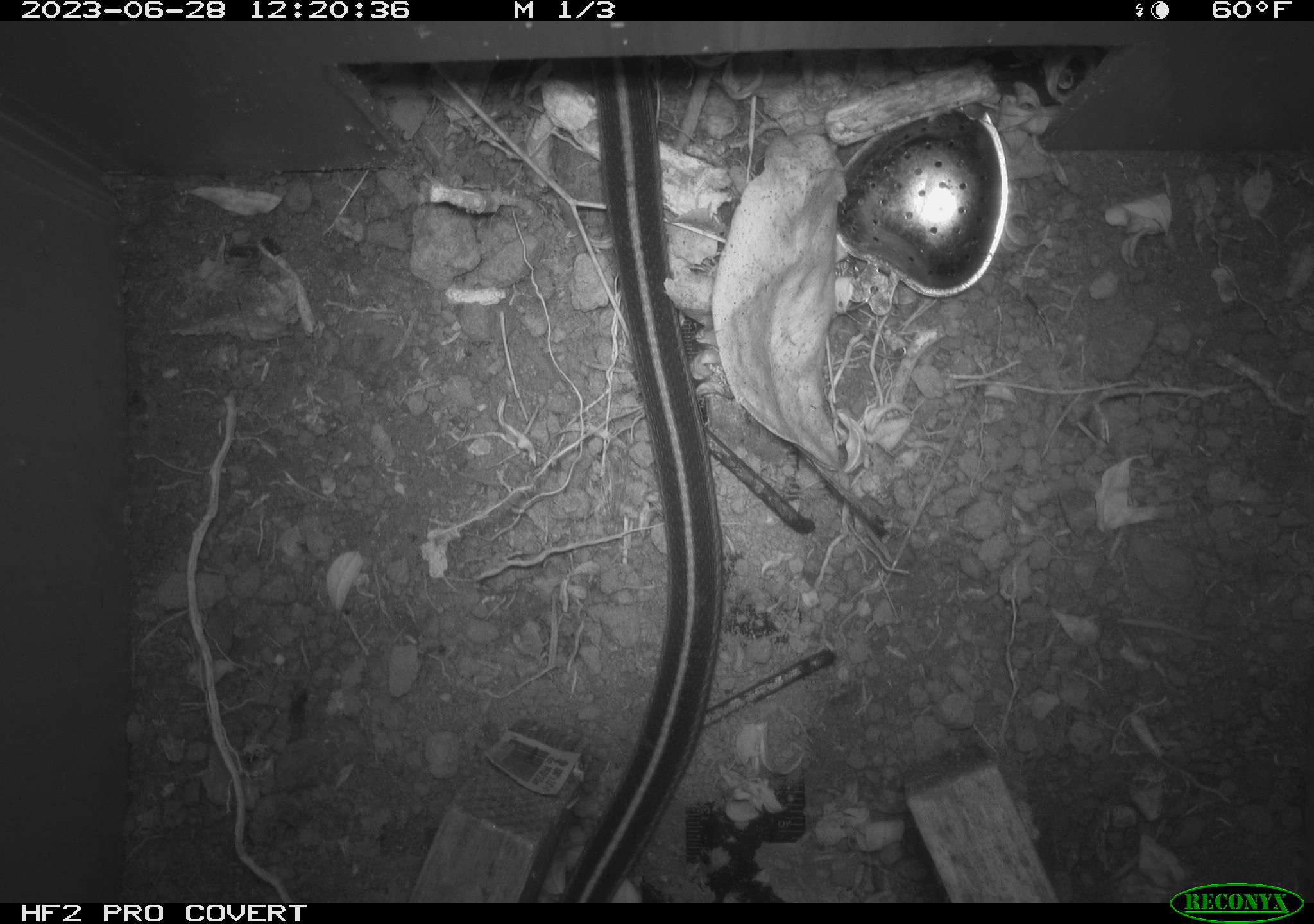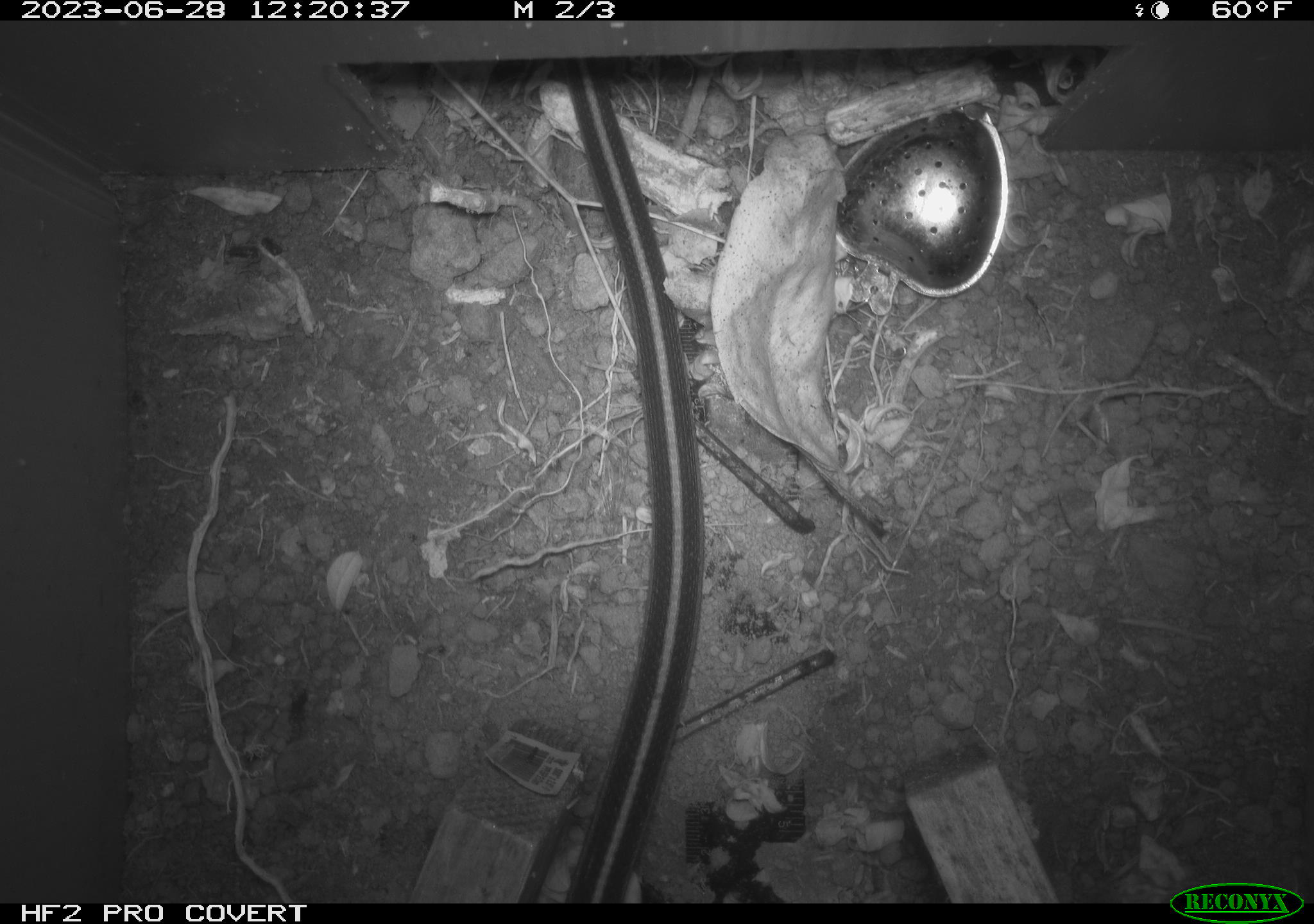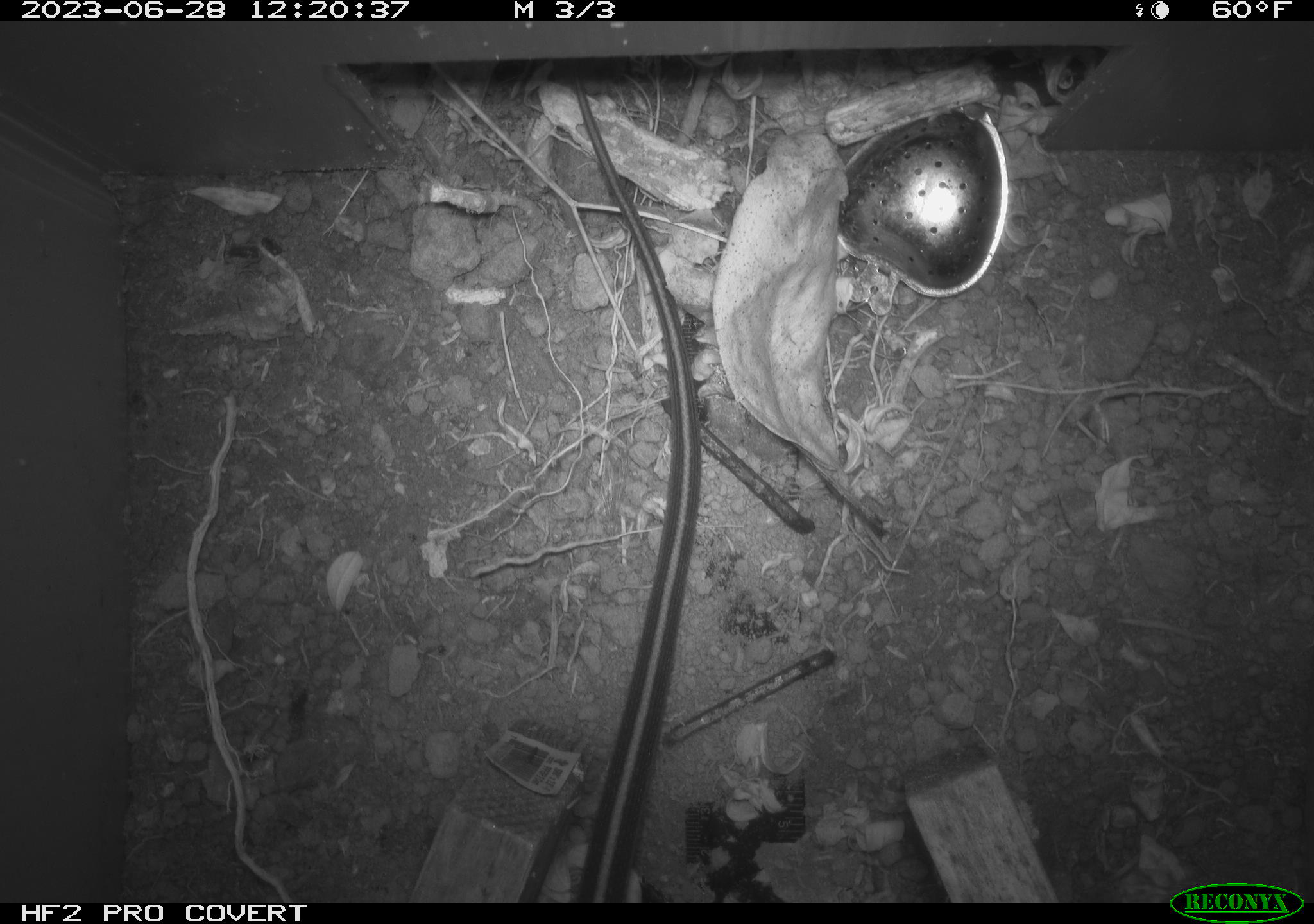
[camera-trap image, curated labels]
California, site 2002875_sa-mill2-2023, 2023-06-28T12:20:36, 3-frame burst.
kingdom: Animalia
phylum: Chordata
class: Reptilia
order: Squamata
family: Colubridae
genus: Thamnophis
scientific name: Thamnophis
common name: american gartersnakes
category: thamnophis species